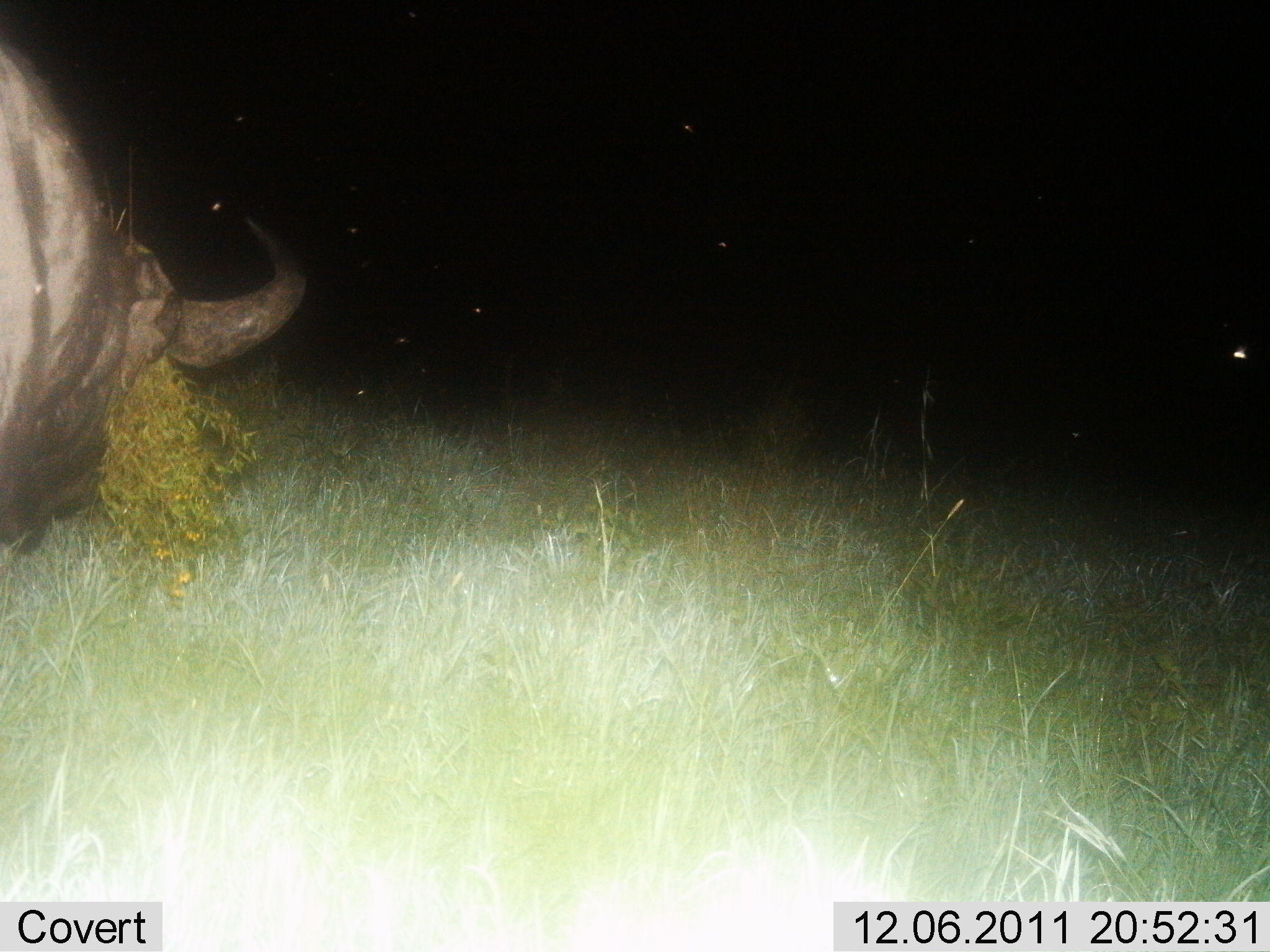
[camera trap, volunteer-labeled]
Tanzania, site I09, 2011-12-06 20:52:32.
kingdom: Animalia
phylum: Chordata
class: Mammalia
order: Artiodactyla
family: Bovidae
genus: Syncerus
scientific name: Syncerus caffer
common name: cape buffalo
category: buffalo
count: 1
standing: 55%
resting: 0%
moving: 0%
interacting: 0%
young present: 0%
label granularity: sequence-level